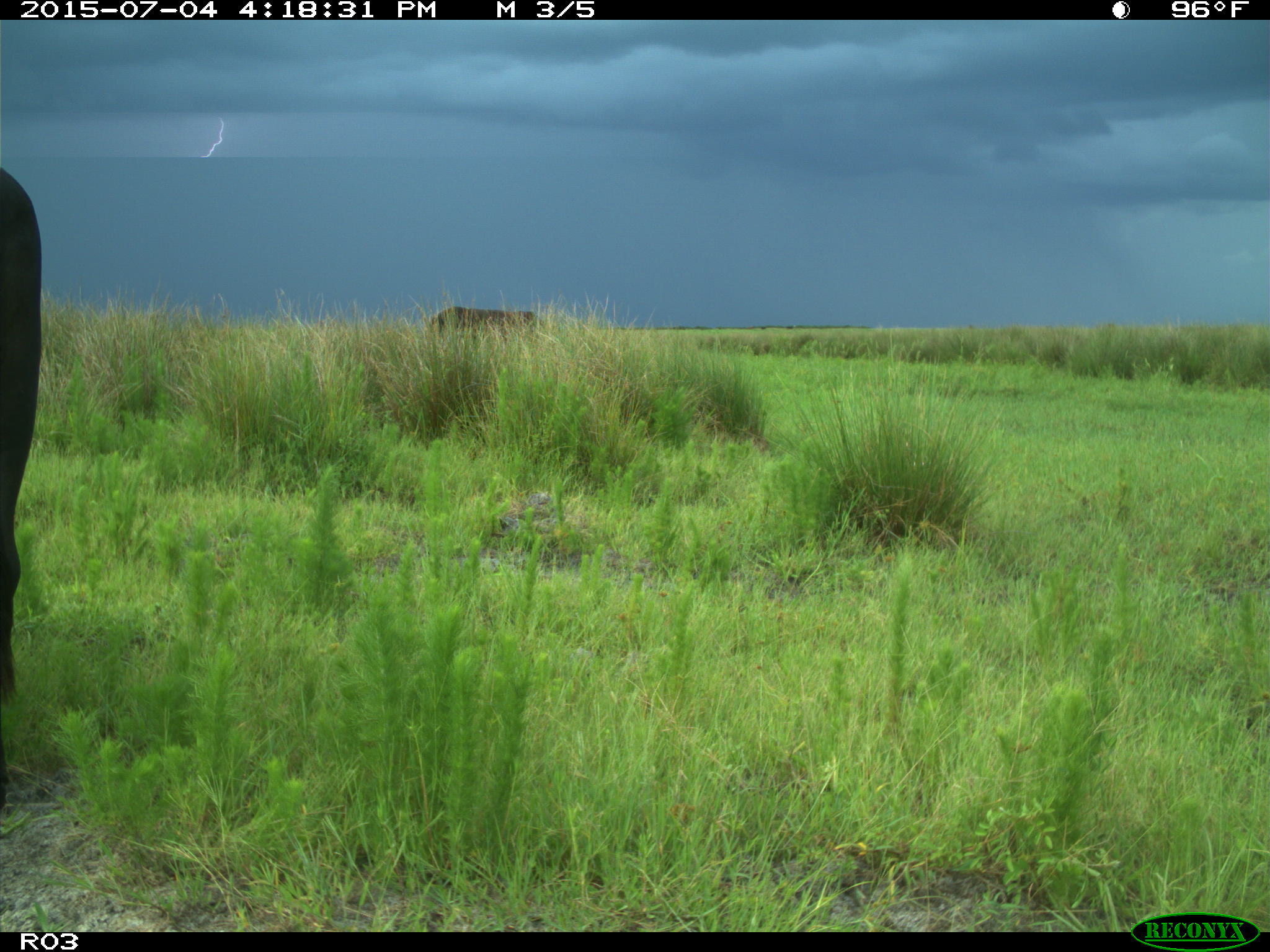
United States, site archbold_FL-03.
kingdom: Animalia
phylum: Chordata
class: Mammalia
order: Artiodactyla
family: Bovidae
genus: Bos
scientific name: Bos taurus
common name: domestic cow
Bos taurus (domestic cow).